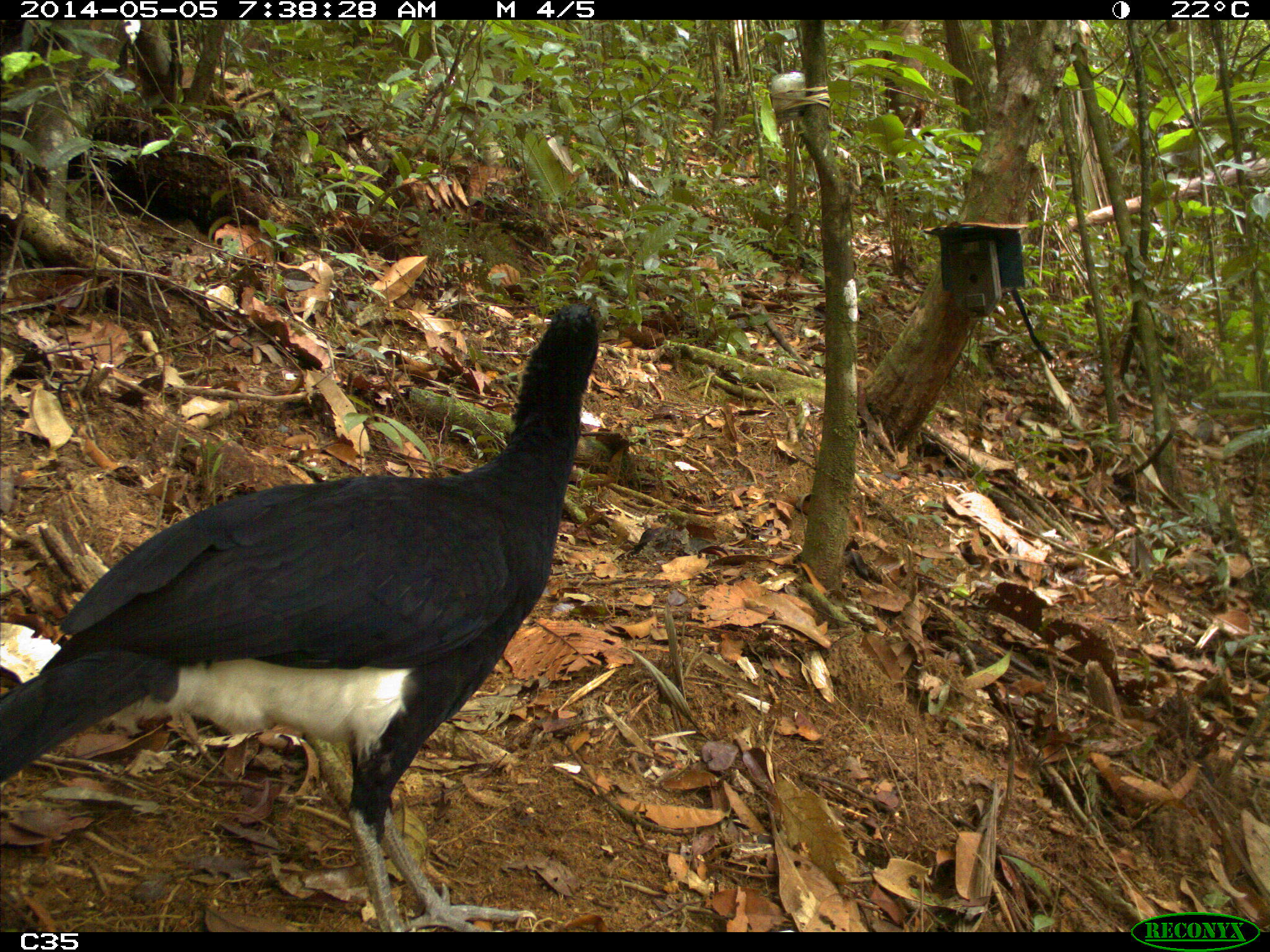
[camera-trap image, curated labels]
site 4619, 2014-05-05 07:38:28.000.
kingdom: Animalia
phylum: Chordata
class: Aves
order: Galliformes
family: Cracidae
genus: Crax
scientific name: Crax alector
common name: black curassow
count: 1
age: adult